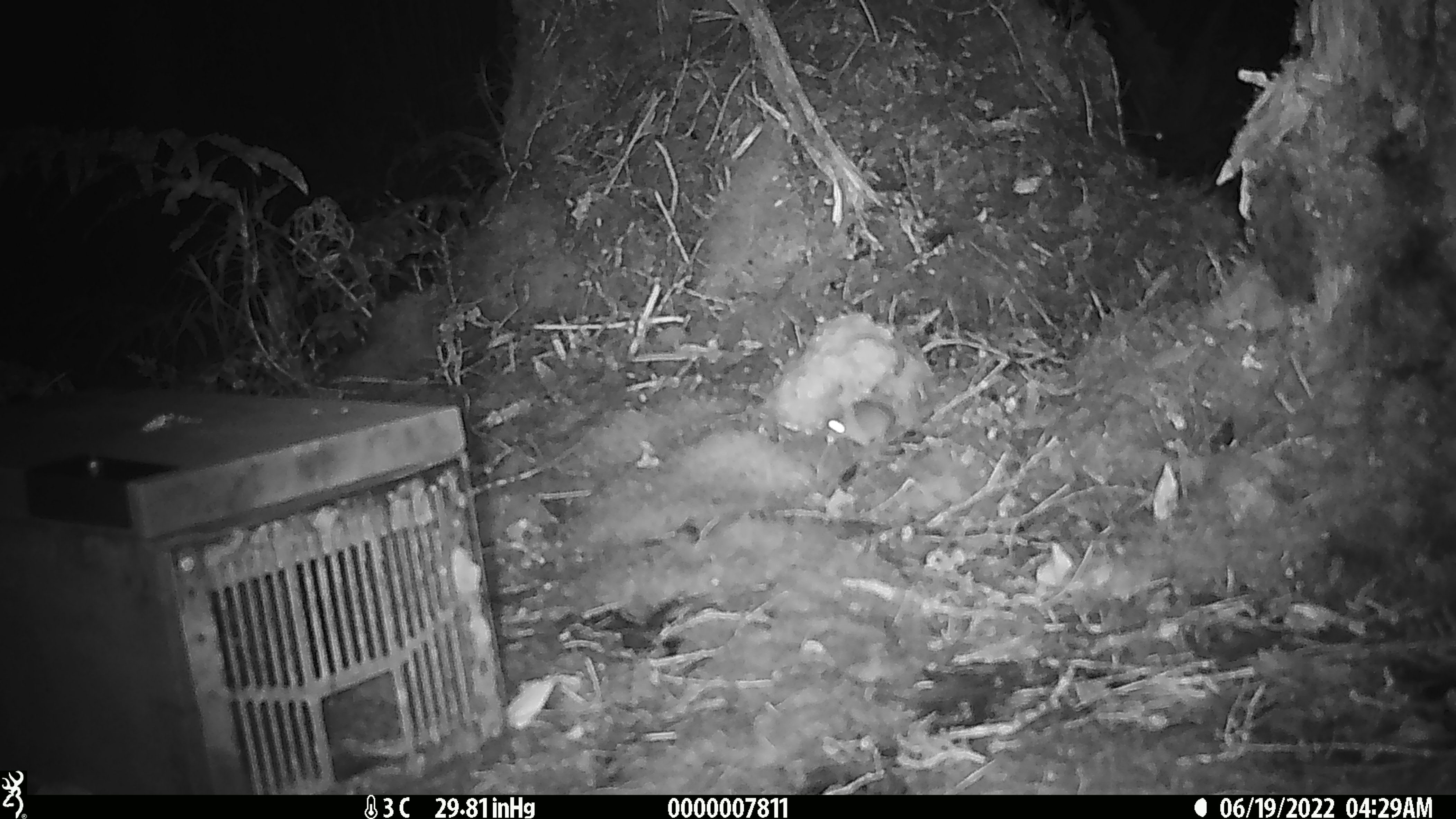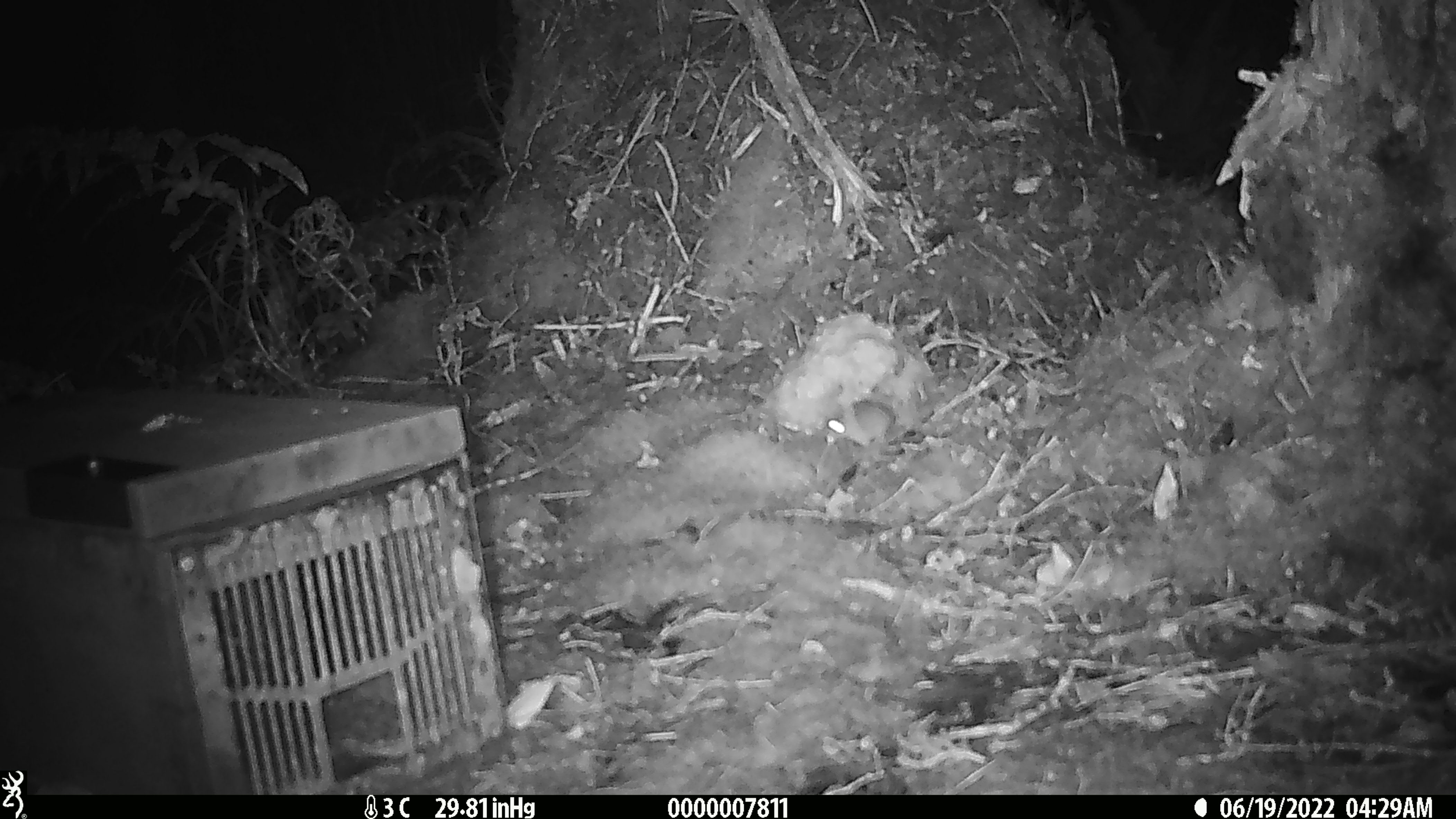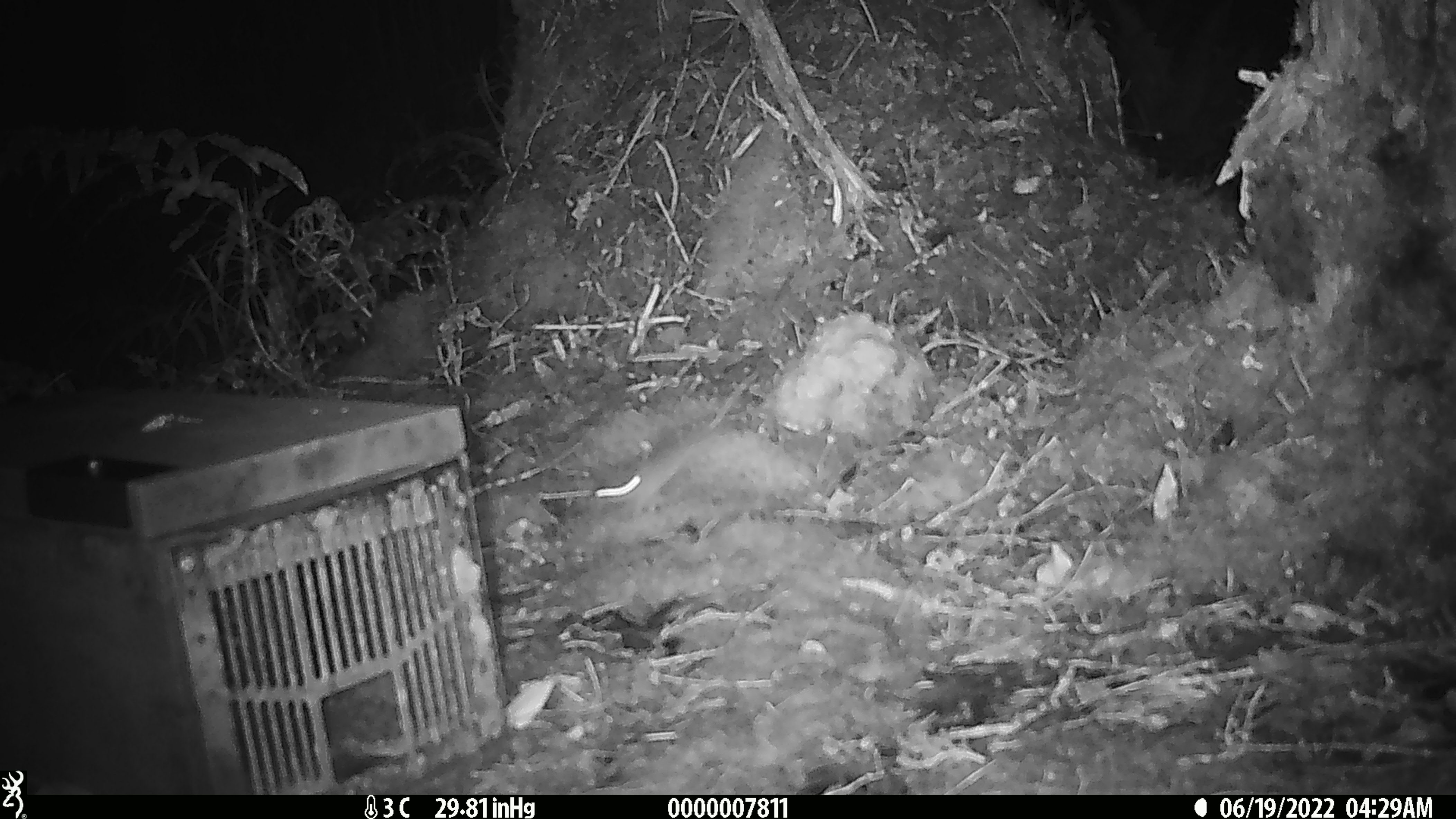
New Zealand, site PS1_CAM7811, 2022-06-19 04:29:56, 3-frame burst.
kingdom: Animalia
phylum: Chordata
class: Mammalia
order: Rodentia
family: Muridae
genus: Mus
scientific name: Mus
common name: mouse